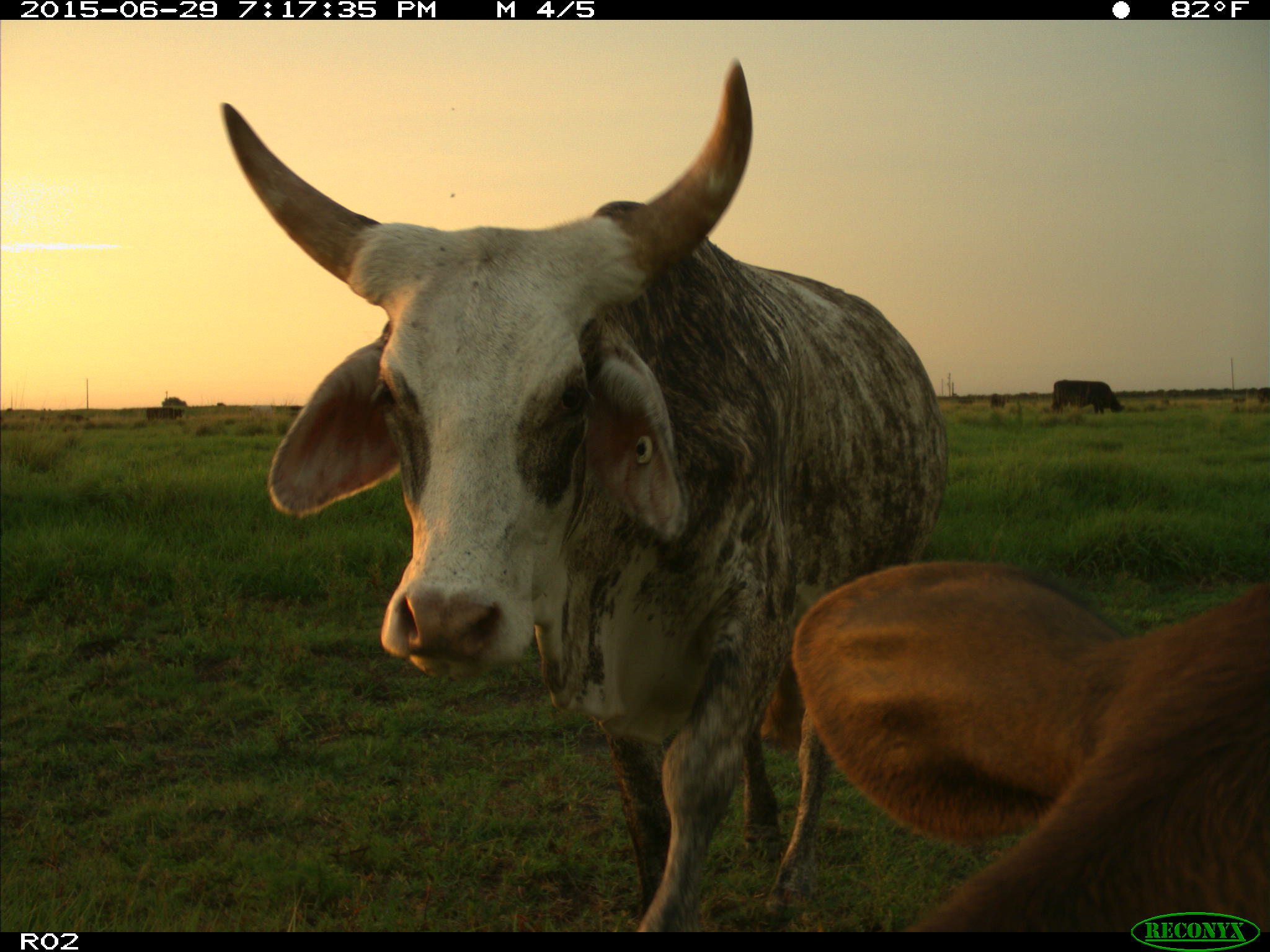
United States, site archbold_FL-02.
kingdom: Animalia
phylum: Chordata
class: Mammalia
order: Artiodactyla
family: Bovidae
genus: Bos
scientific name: Bos taurus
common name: domestic cow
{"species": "Bos taurus (domestic cow)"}